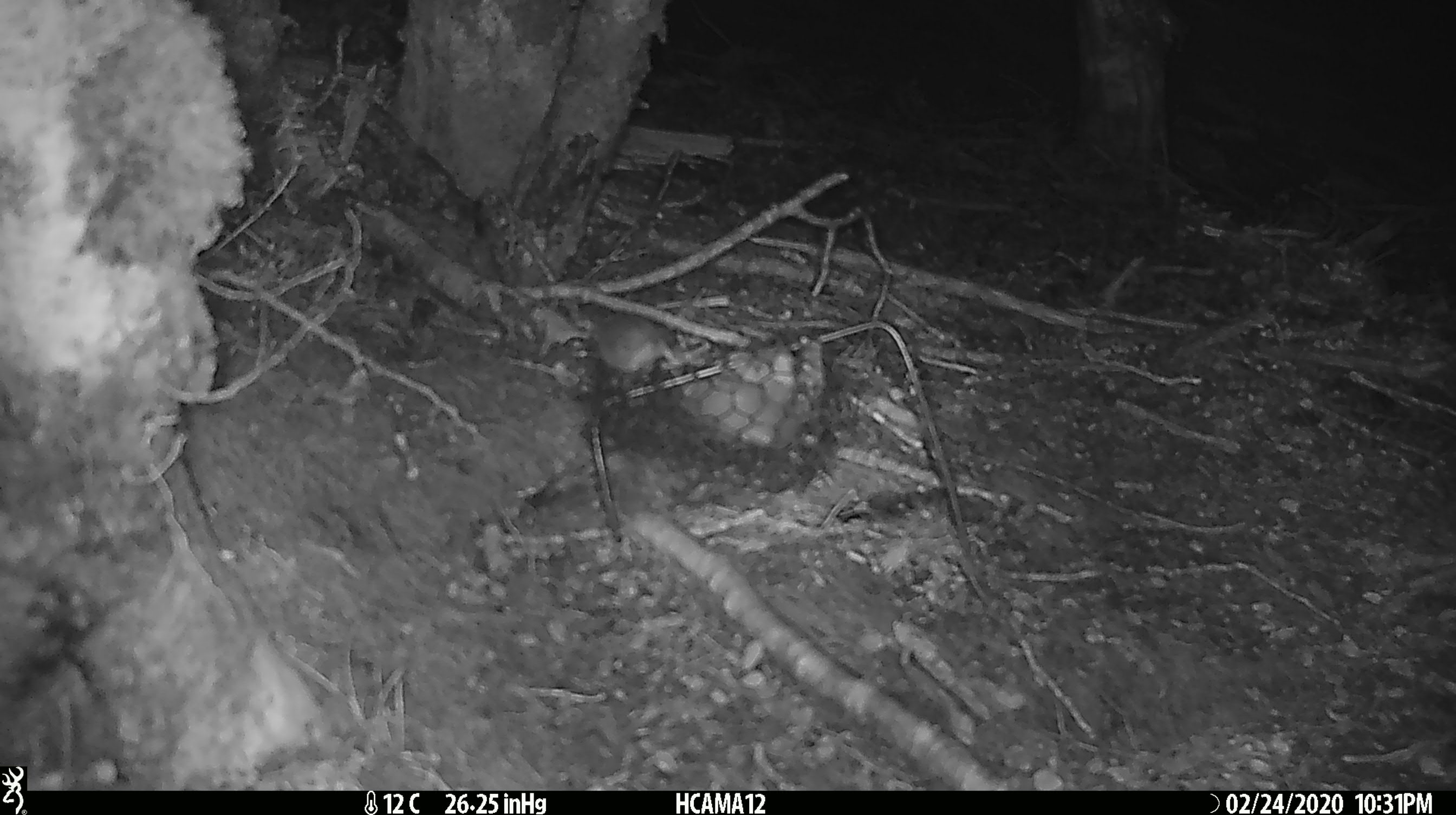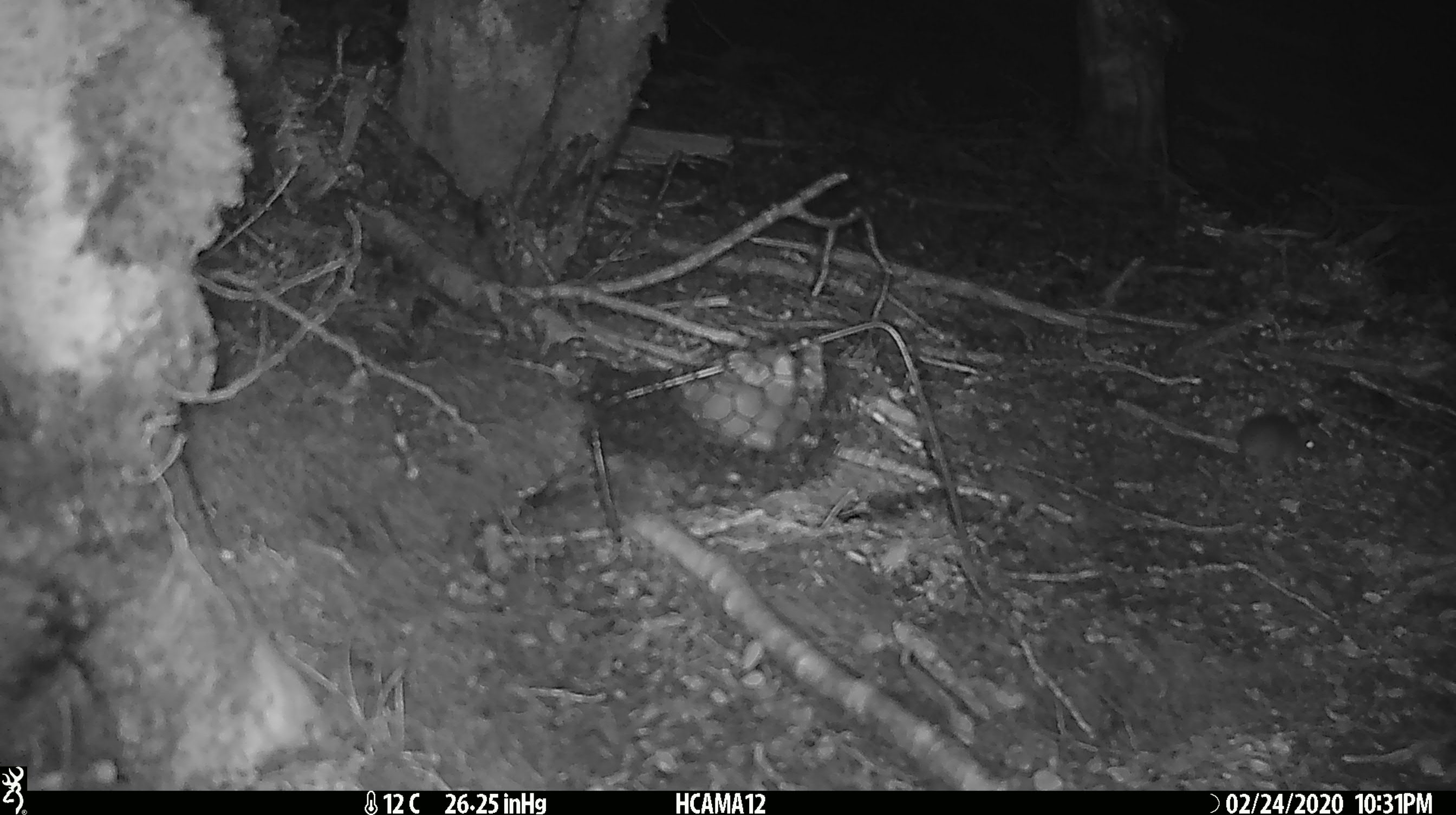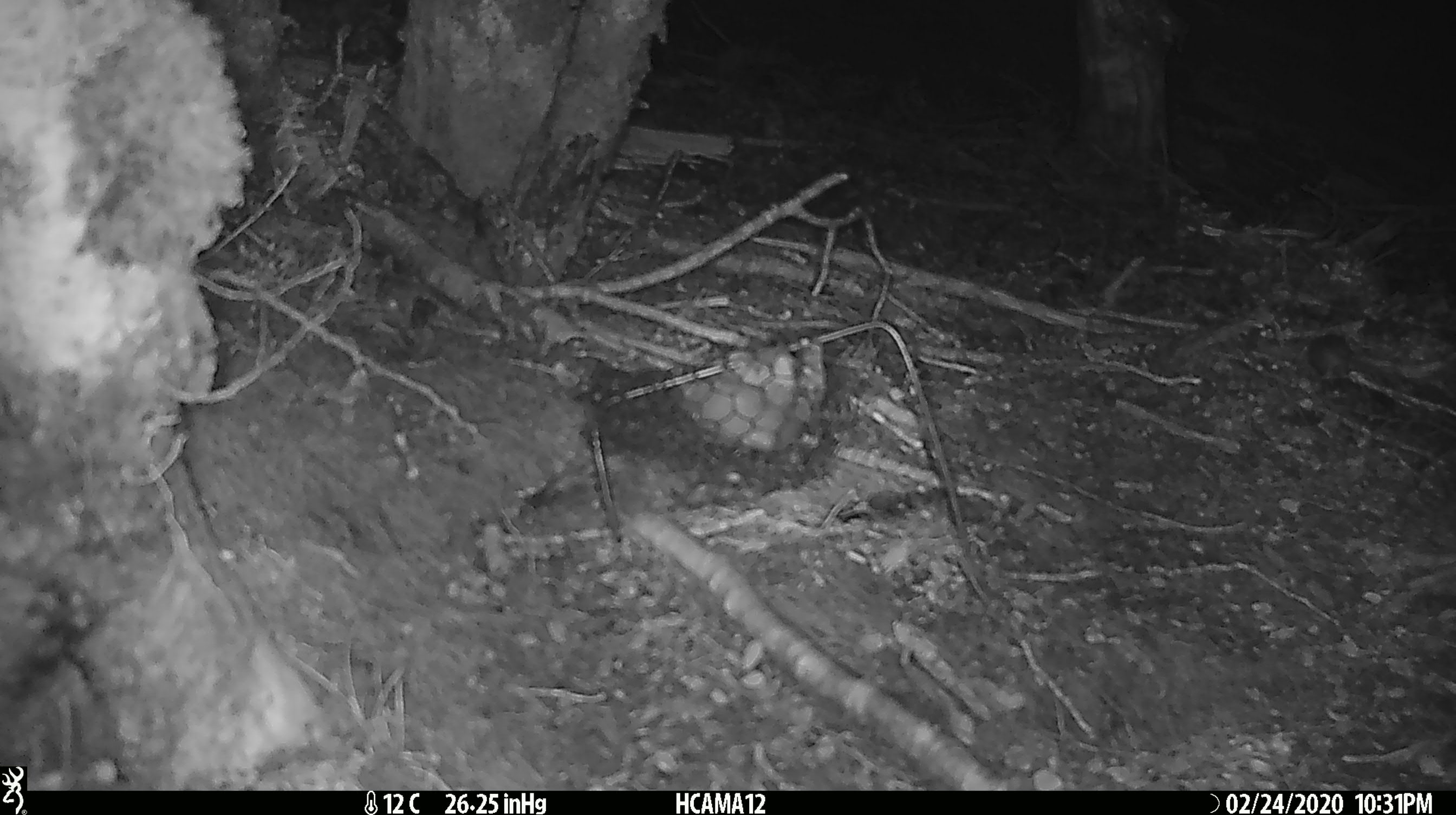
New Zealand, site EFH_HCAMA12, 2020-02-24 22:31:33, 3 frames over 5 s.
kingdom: Animalia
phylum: Chordata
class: Mammalia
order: Rodentia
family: Muridae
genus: Mus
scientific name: Mus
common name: mouse